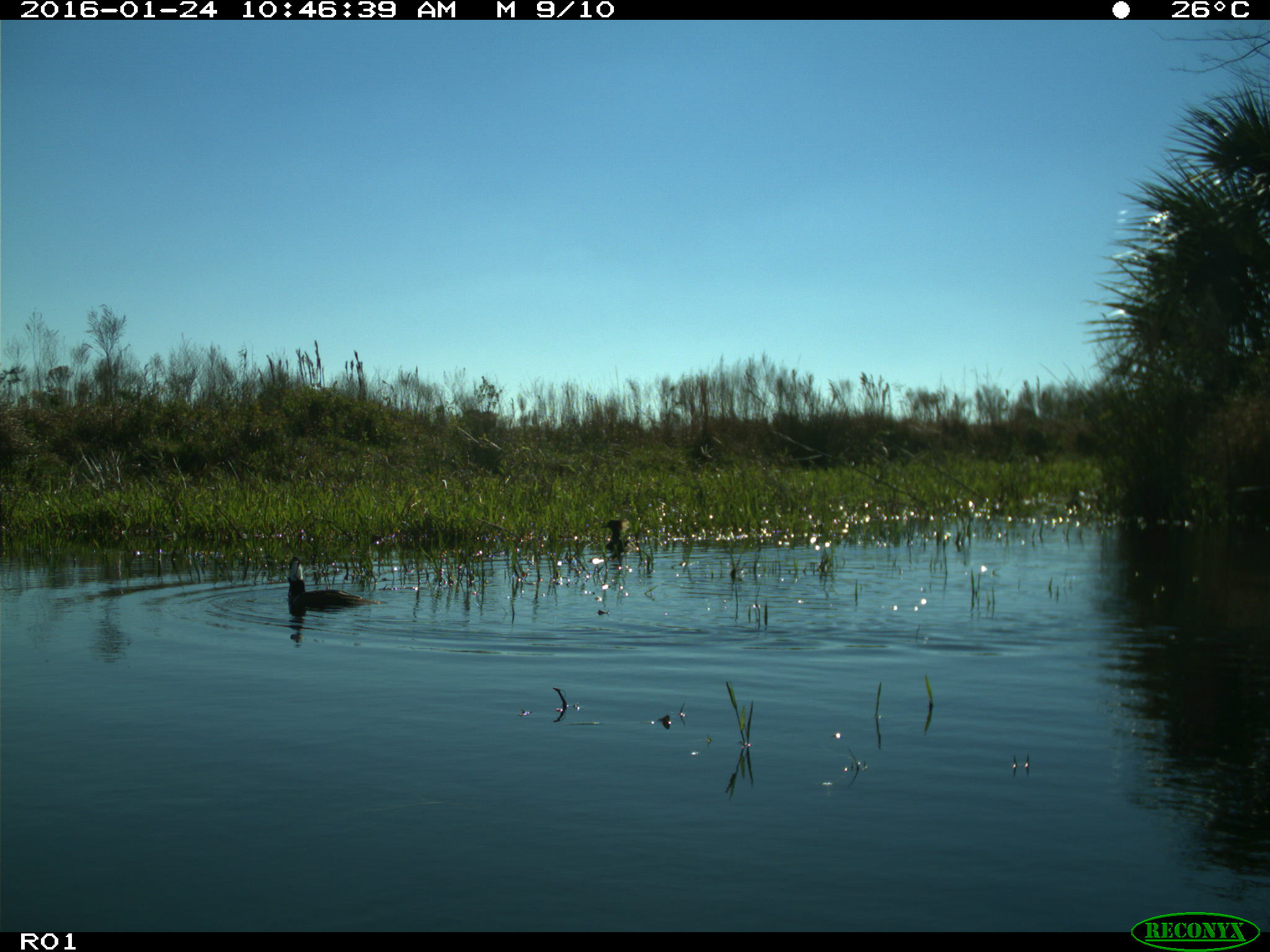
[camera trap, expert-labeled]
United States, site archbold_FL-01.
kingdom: Animalia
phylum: Chordata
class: Aves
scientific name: Aves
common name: birds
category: unidentified bird